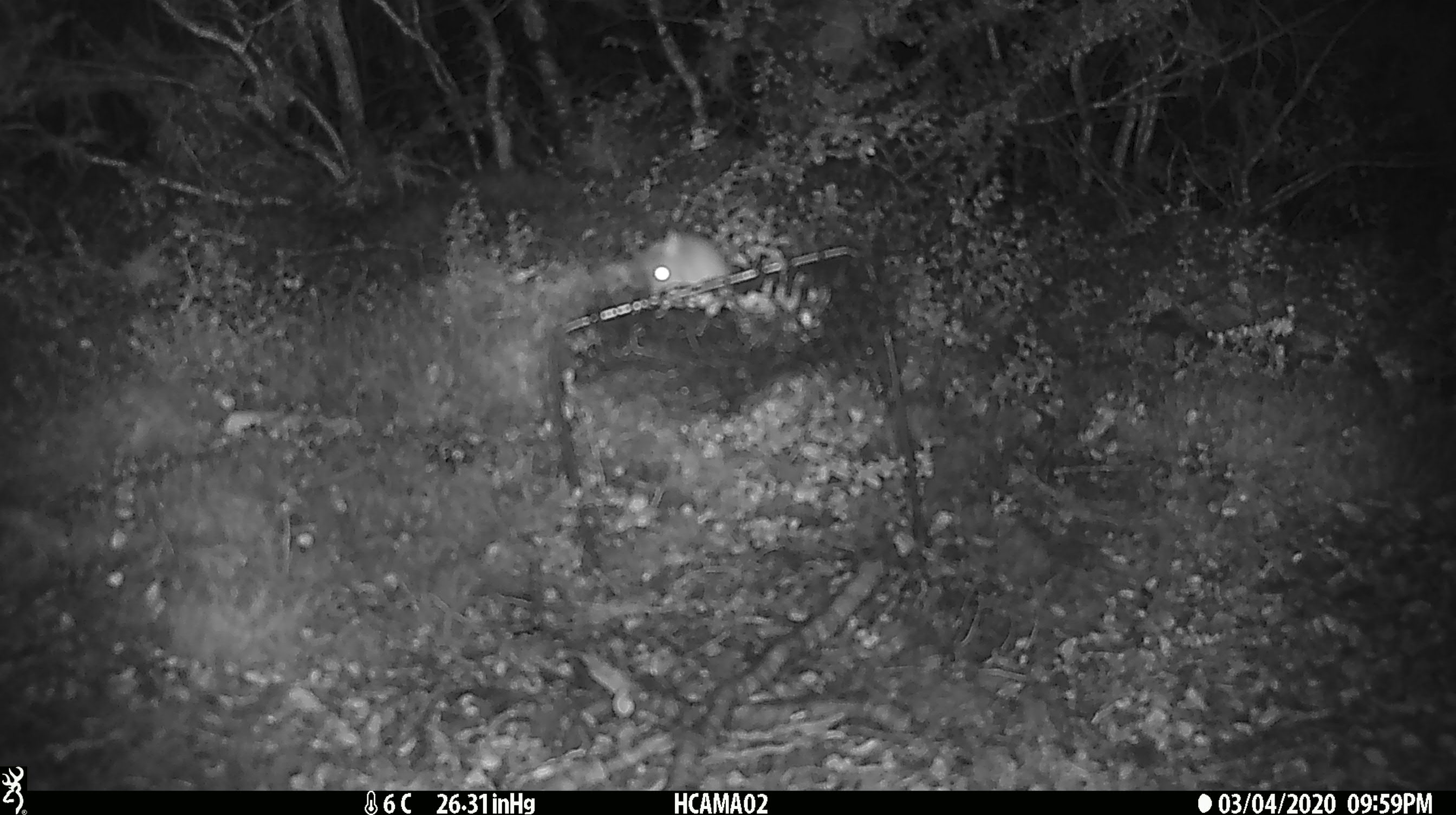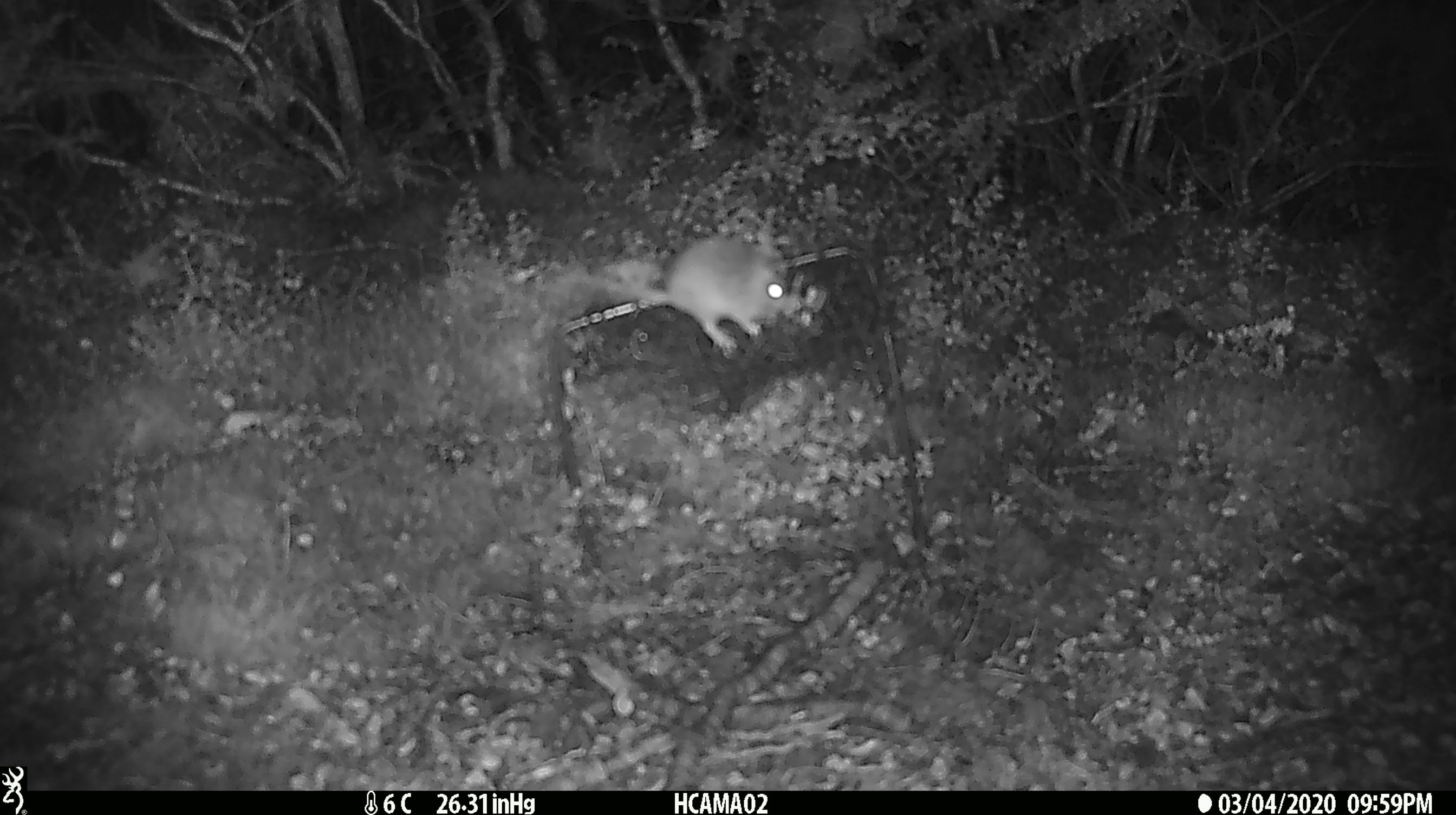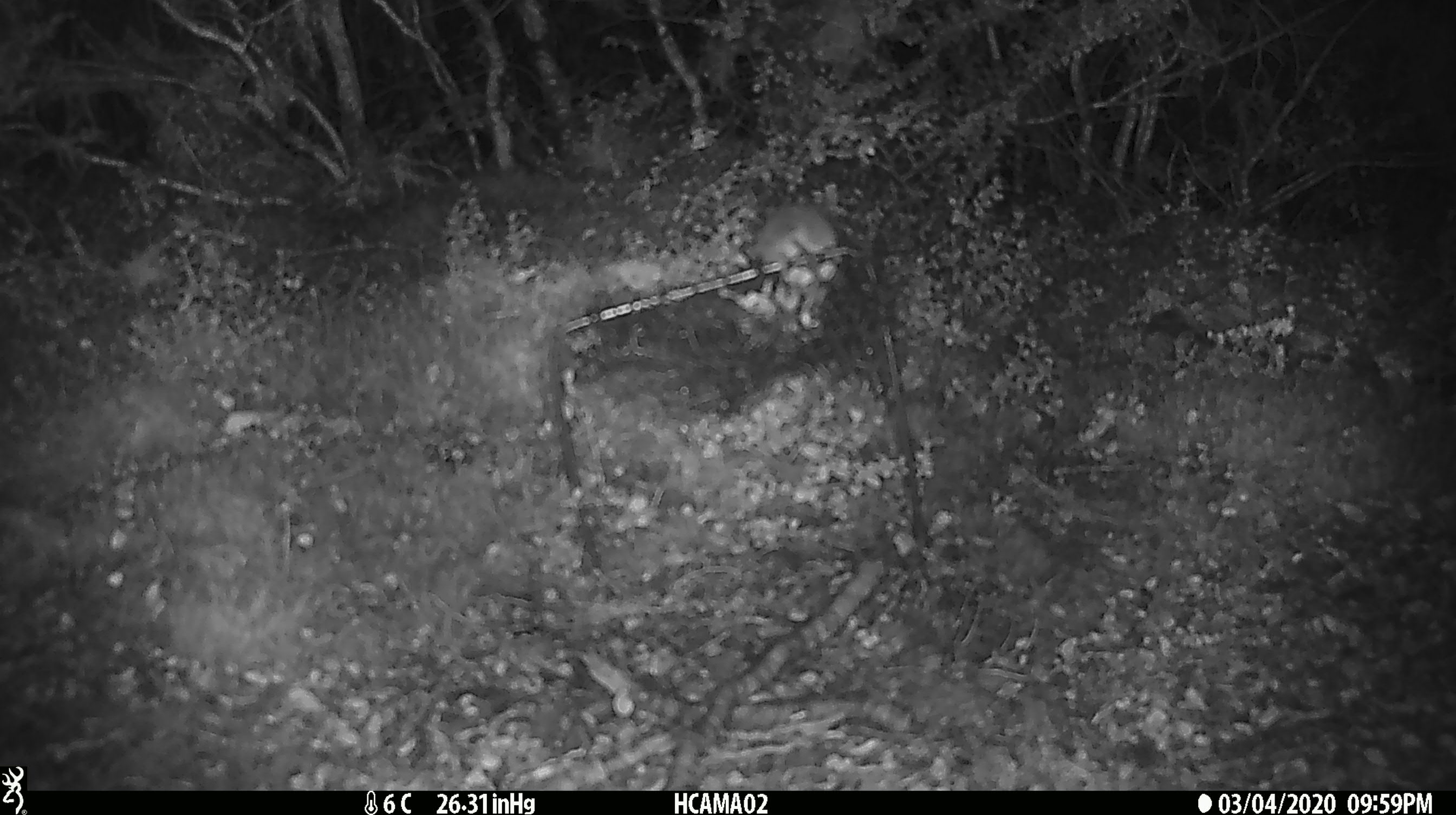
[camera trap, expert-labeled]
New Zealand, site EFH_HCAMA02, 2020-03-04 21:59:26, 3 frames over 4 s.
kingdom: Animalia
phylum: Chordata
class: Mammalia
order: Rodentia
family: Muridae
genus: Mus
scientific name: Mus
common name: mouse